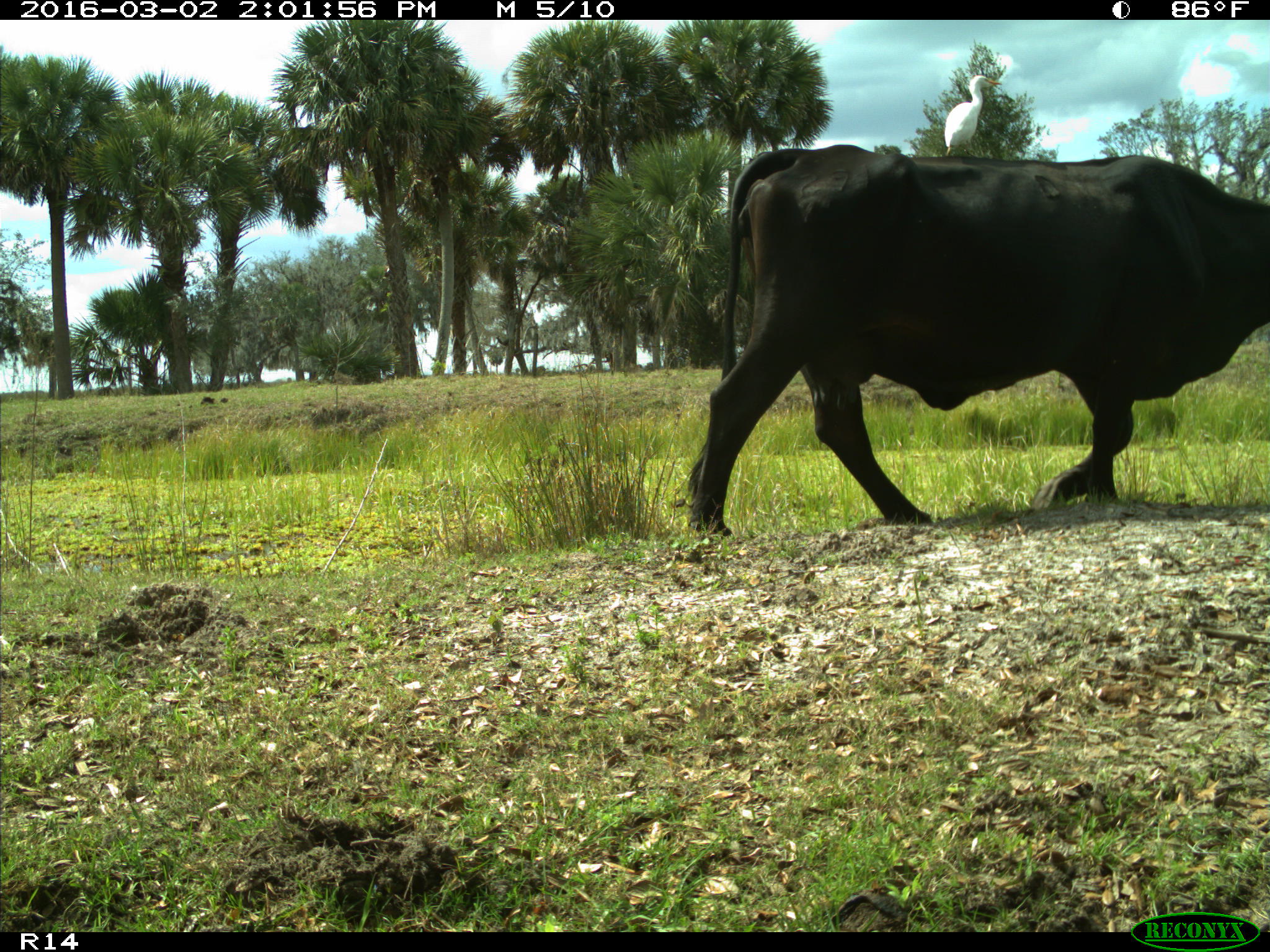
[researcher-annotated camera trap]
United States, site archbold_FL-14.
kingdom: Animalia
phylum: Chordata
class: Mammalia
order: Artiodactyla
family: Bovidae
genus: Bos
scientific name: Bos taurus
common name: domestic cow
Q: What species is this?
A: Bos taurus (domestic cow).